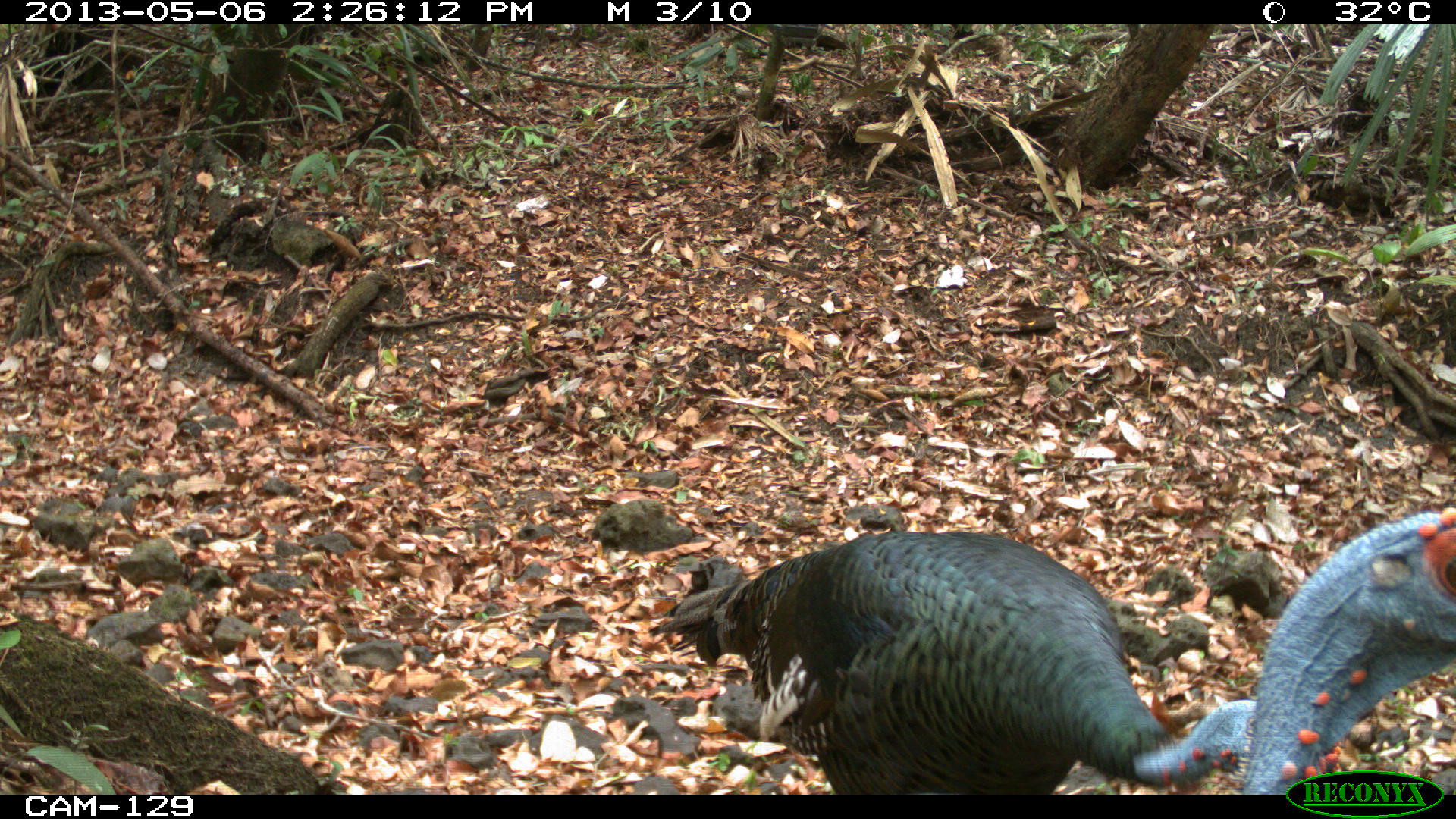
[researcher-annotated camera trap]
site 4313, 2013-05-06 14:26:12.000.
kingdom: Animalia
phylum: Chordata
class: Aves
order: Galliformes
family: Phasianidae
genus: Meleagris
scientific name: Meleagris ocellata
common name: ocellated turkey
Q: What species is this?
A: Meleagris ocellata (ocellated turkey).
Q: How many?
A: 4.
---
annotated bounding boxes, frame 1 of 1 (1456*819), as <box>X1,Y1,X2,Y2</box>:
meleagris ocellata: <box>644,529,1256,793</box>; <box>1241,505,1456,792</box>